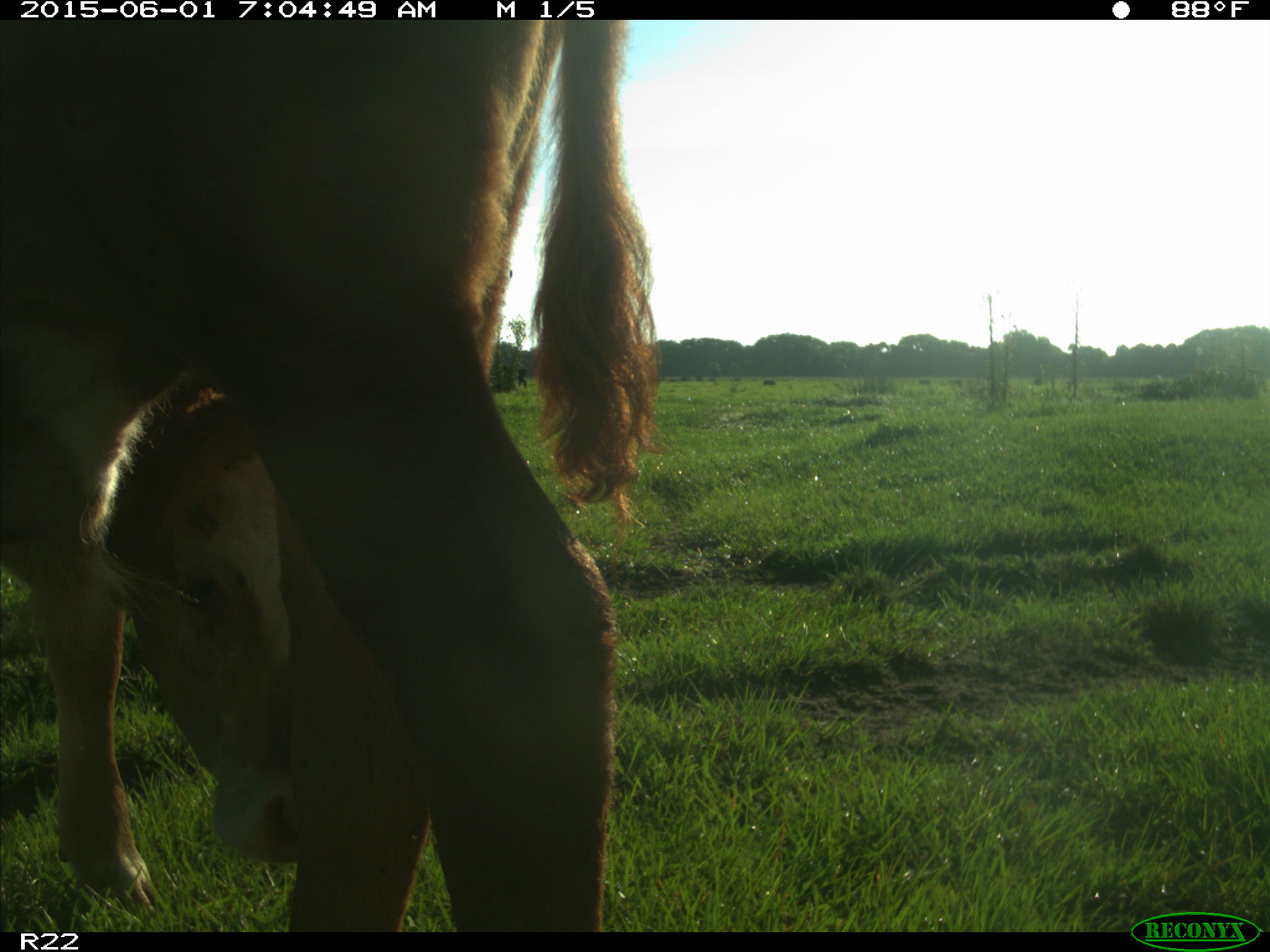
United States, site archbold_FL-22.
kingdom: Animalia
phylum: Chordata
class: Mammalia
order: Artiodactyla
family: Bovidae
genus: Bos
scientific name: Bos taurus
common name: domestic cow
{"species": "Bos taurus (domestic cow)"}